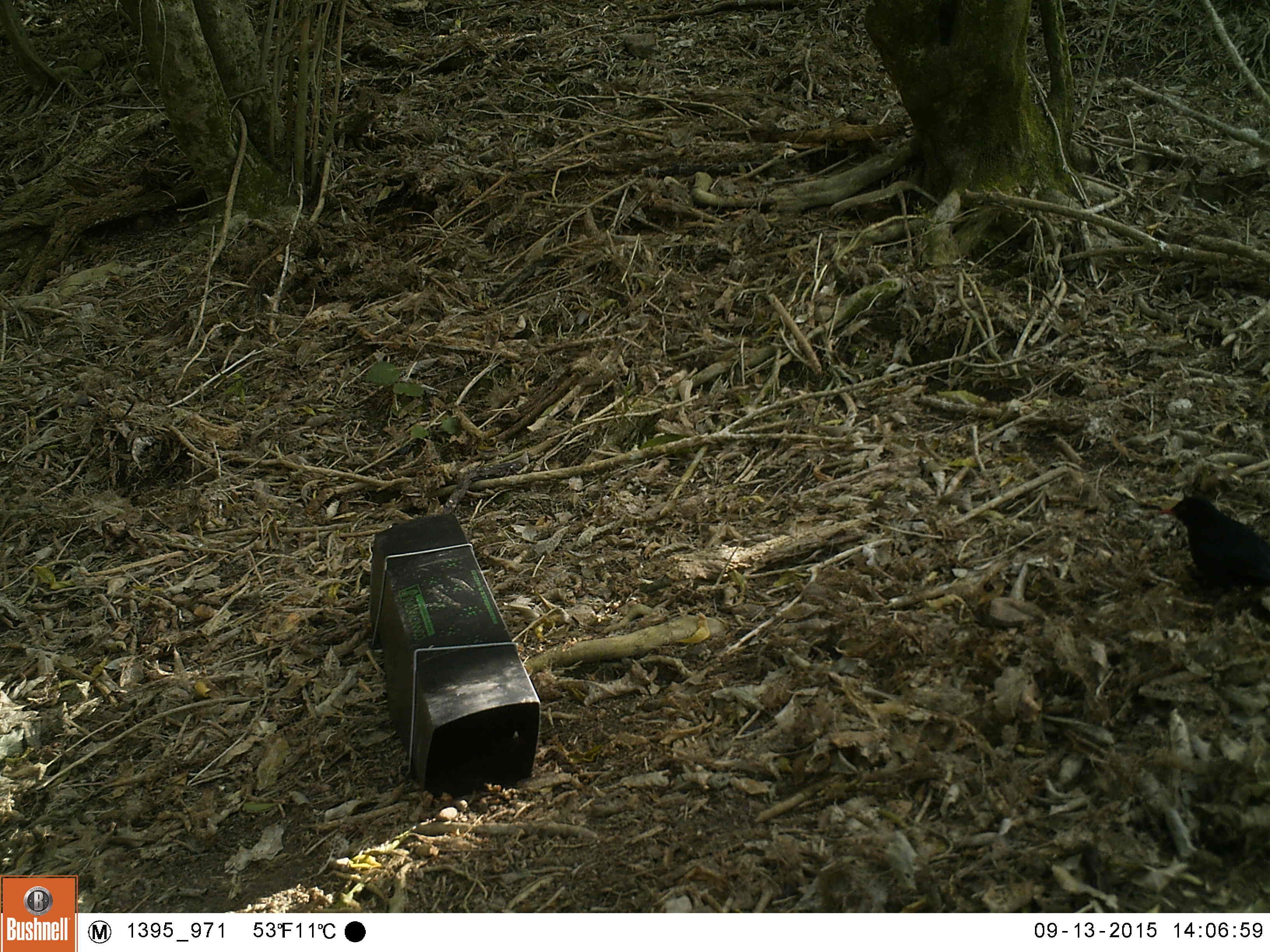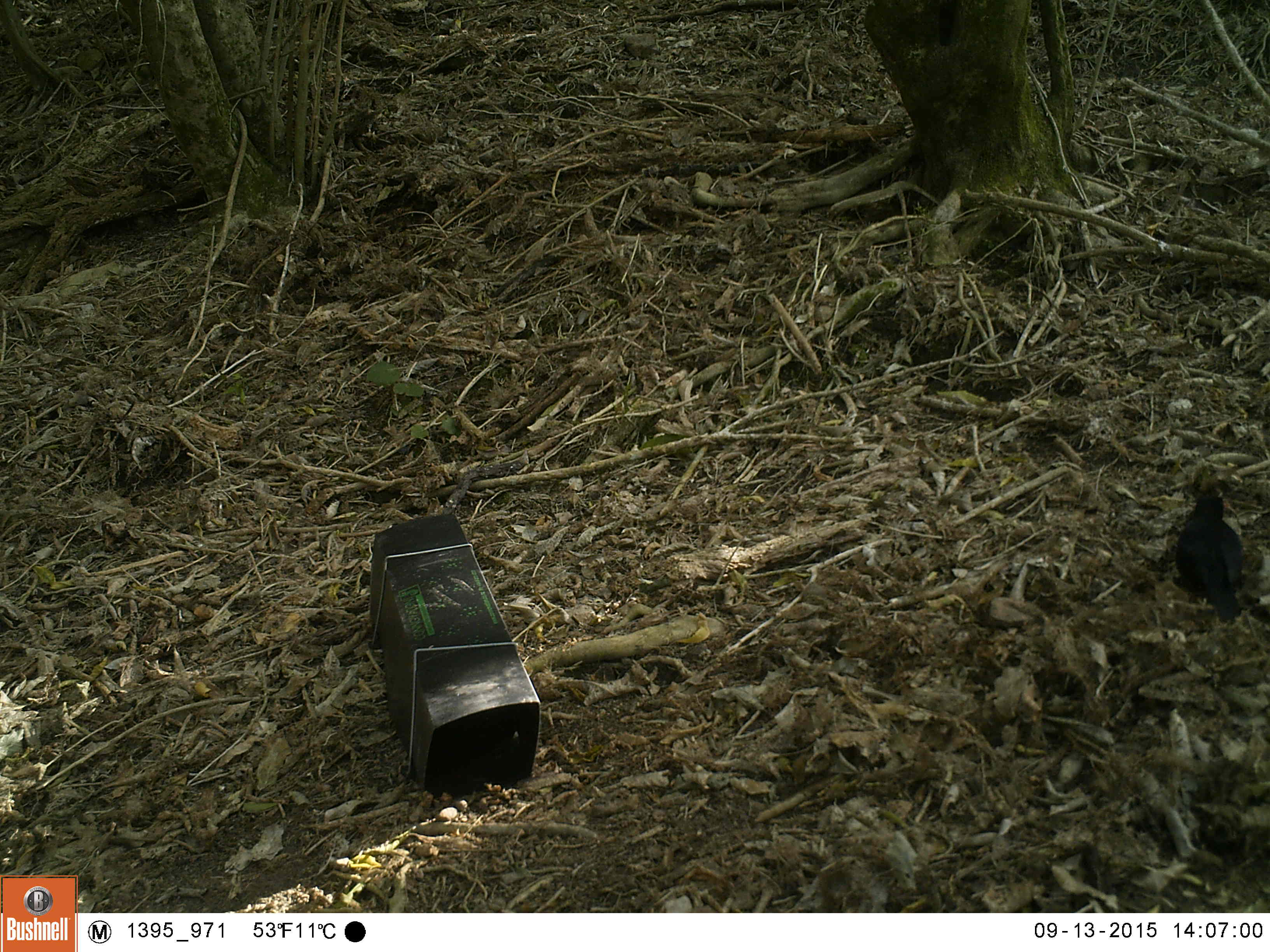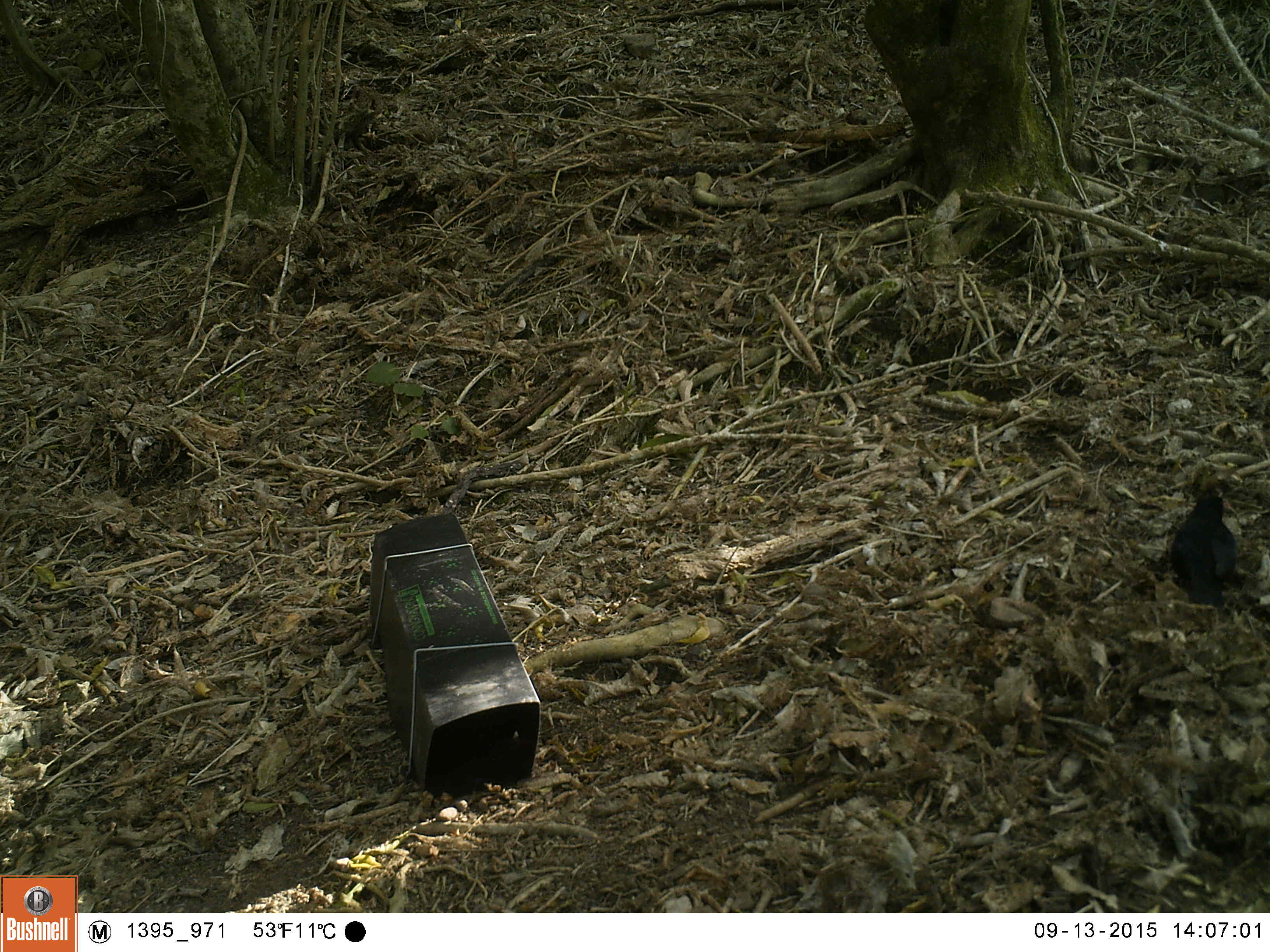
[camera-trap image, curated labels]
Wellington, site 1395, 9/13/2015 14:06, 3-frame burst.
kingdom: Animalia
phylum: Chordata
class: Aves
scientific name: Aves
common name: bird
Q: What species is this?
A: Bird (Aves).